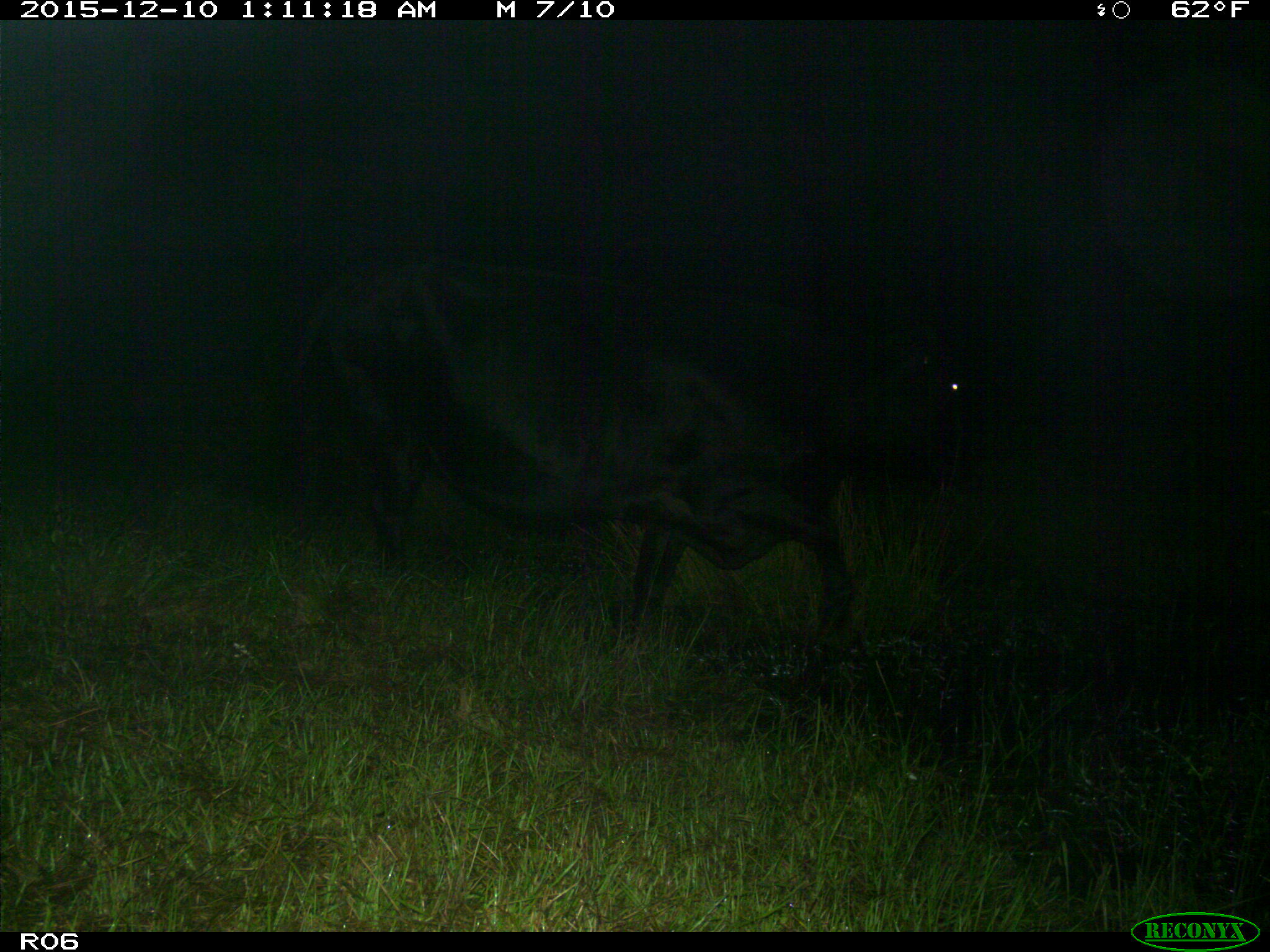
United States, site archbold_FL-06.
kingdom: Animalia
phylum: Chordata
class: Mammalia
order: Artiodactyla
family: Bovidae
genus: Bos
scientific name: Bos taurus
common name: domestic cow